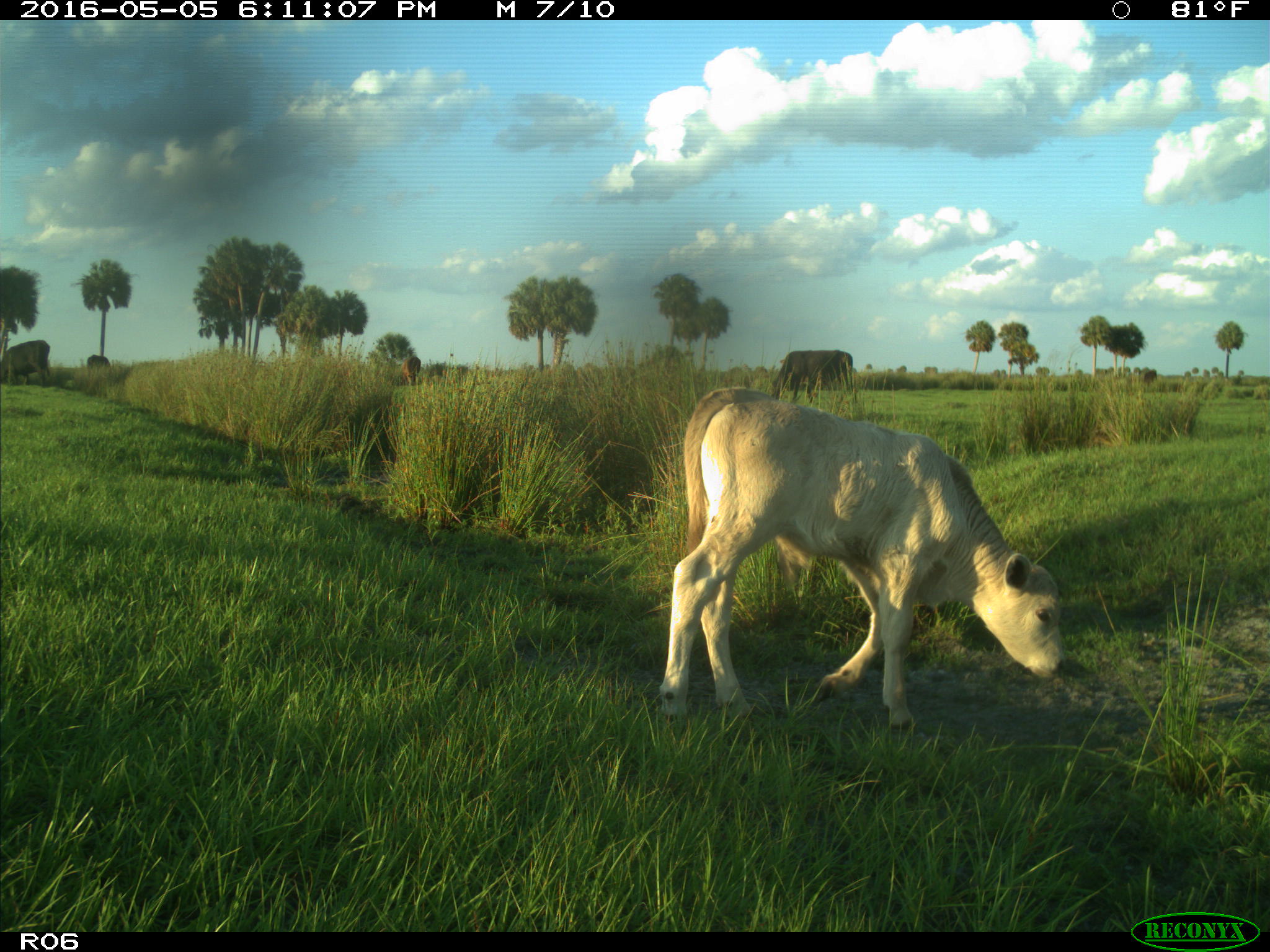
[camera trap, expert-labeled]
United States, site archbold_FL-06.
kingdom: Animalia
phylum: Chordata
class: Mammalia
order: Artiodactyla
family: Bovidae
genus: Bos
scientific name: Bos taurus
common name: domestic cow